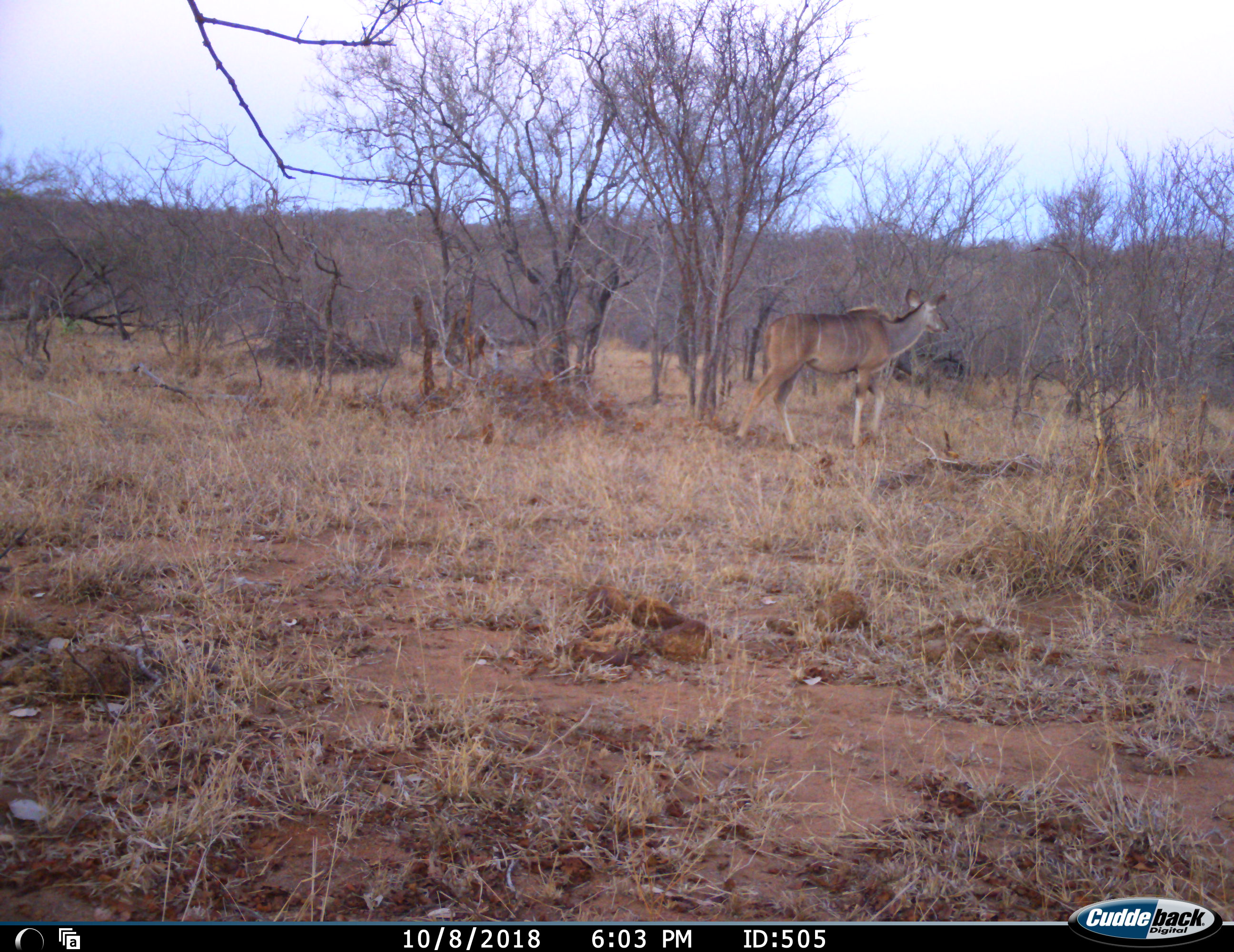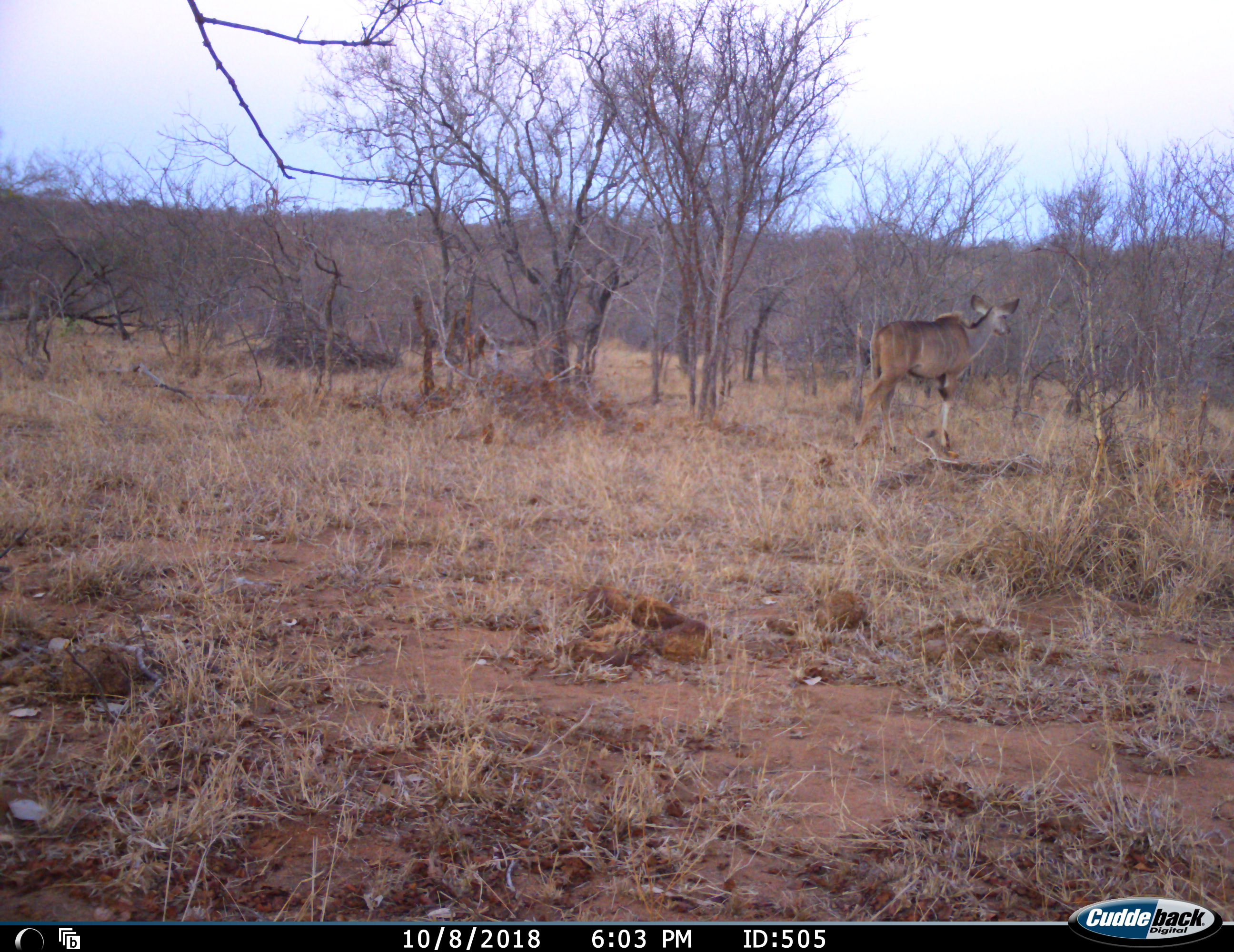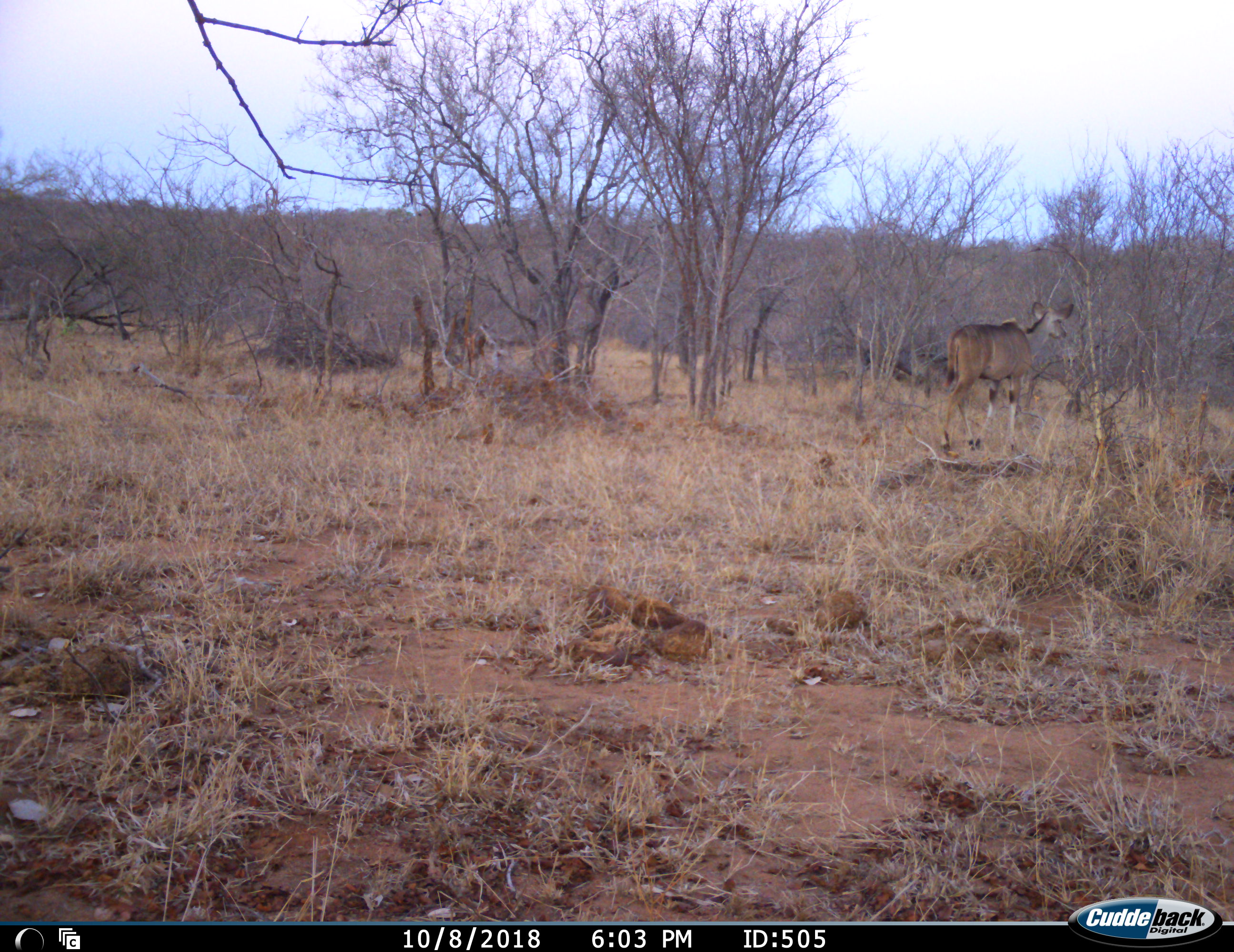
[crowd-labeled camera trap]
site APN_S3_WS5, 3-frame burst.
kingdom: Animalia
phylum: Chordata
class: Mammalia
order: Artiodactyla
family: Bovidae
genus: Tragelaphus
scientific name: Tragelaphus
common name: kudu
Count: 1.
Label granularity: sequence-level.